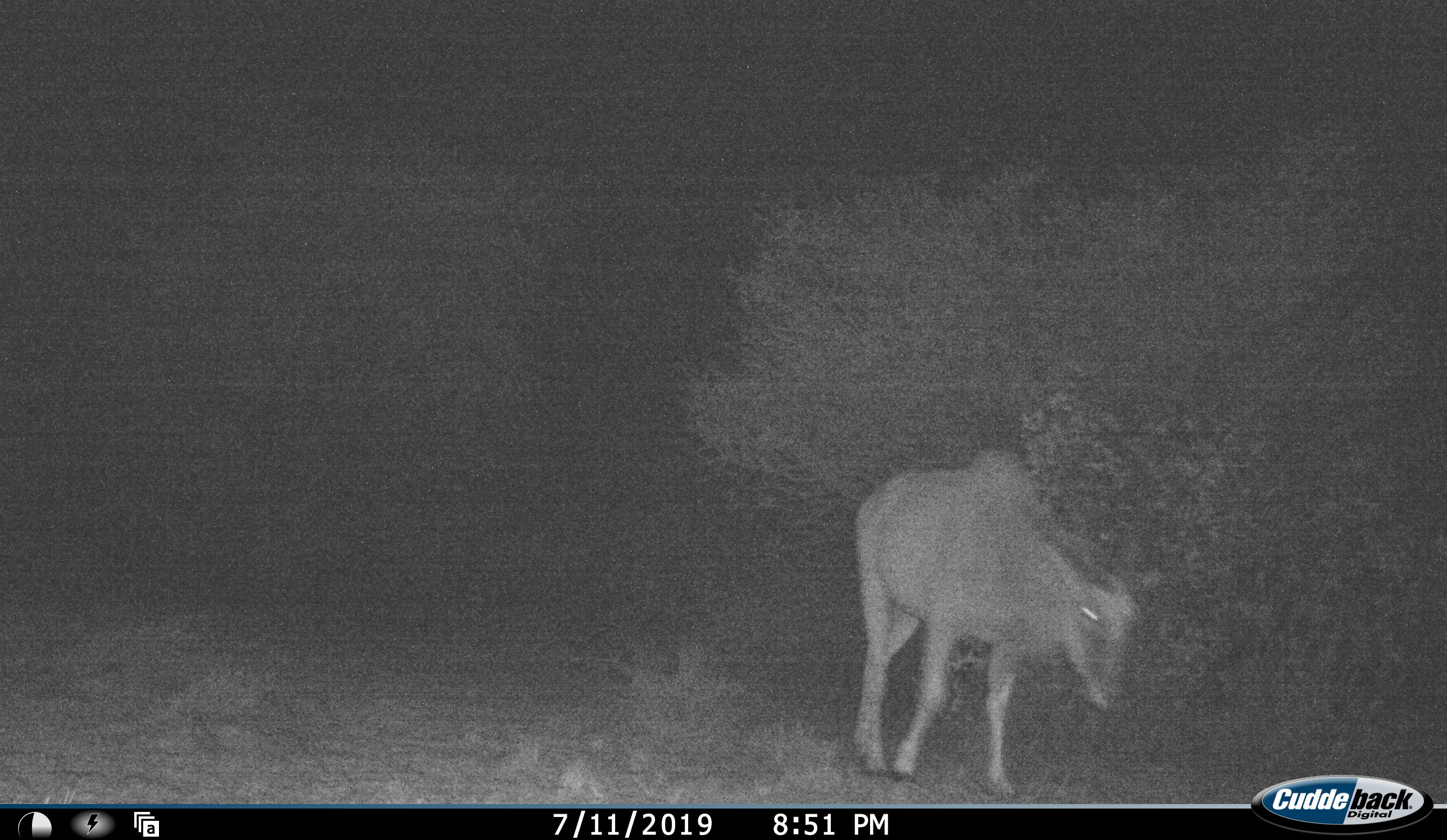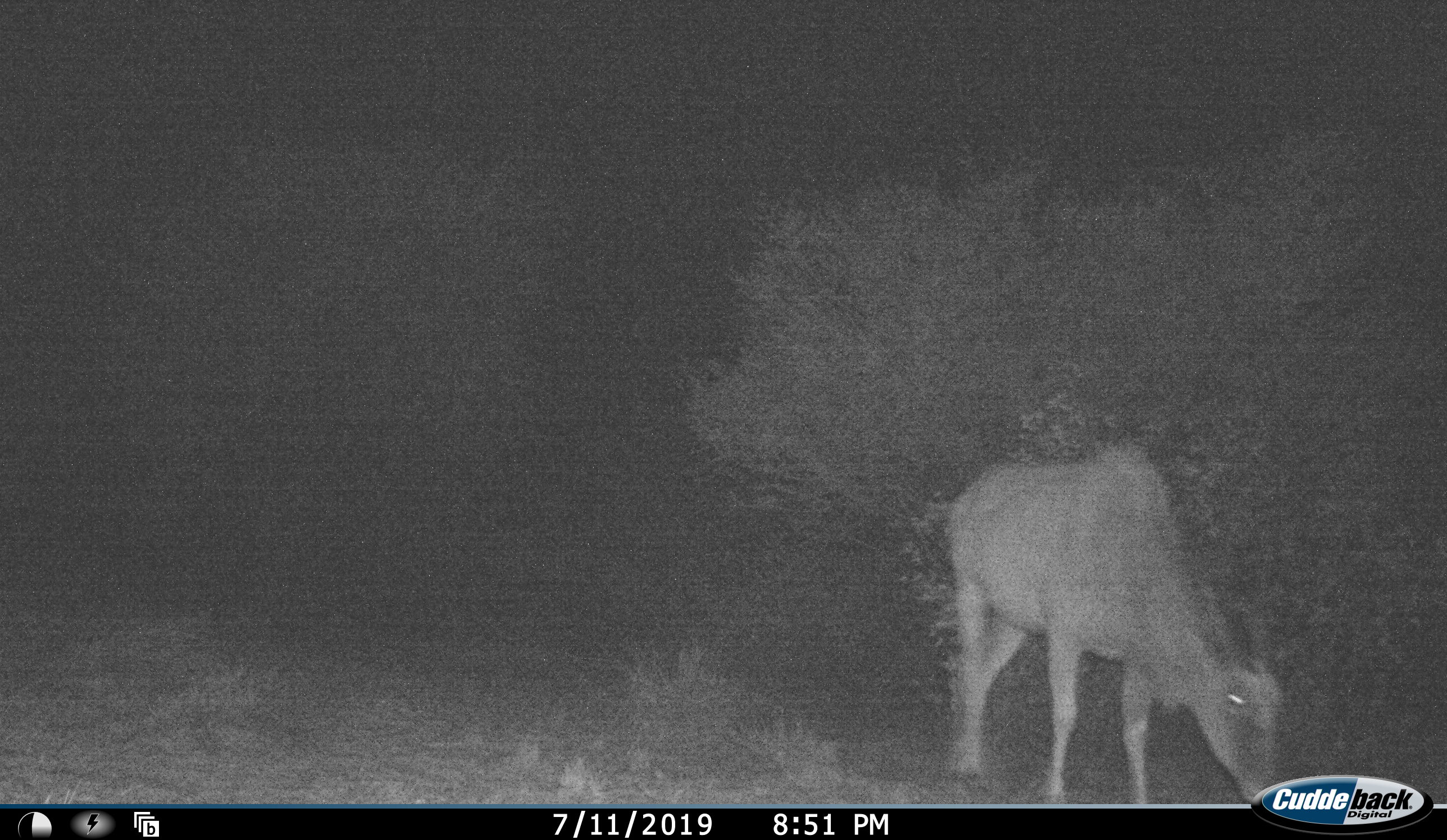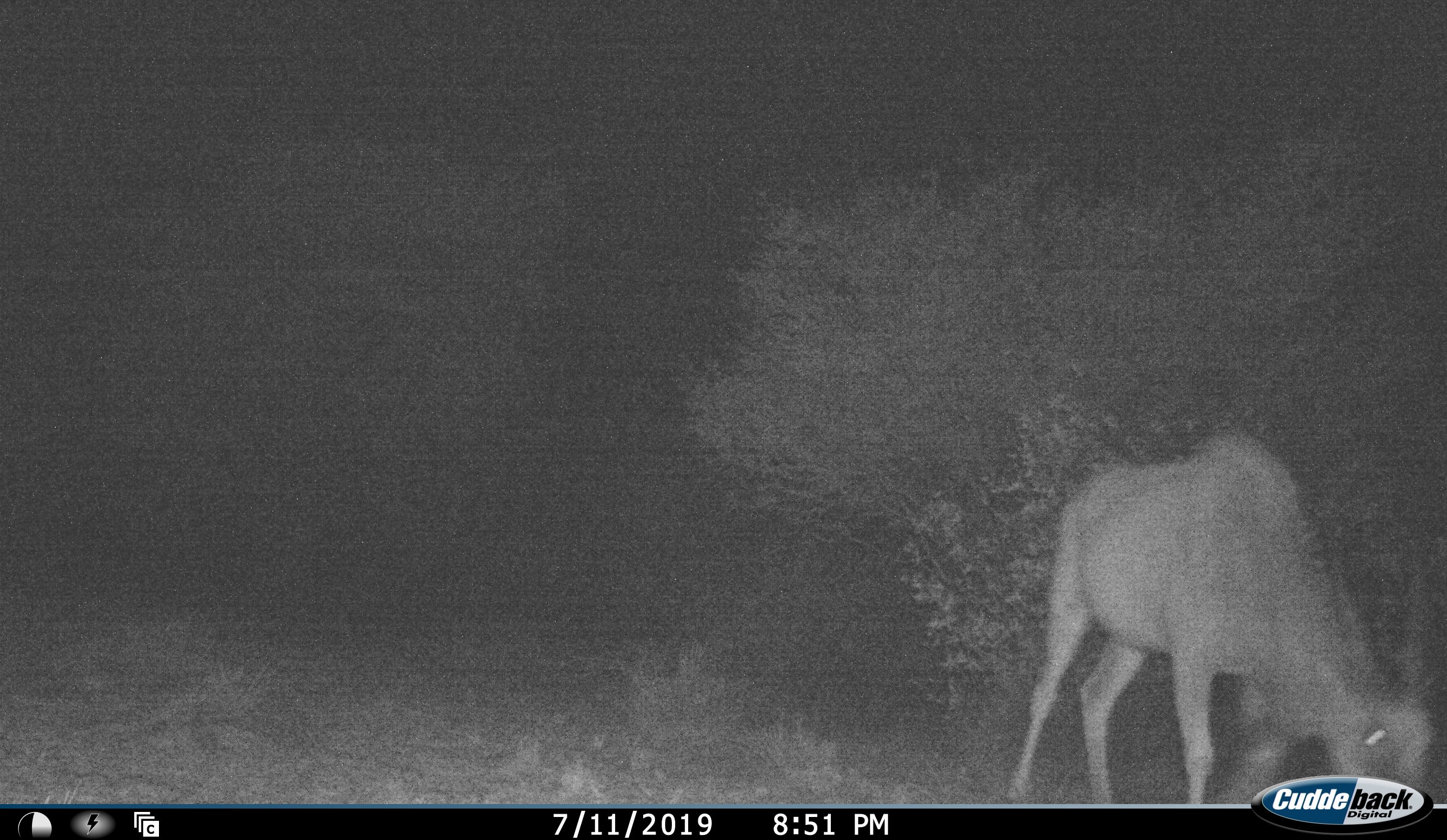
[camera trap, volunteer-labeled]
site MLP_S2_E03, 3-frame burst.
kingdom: Animalia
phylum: Chordata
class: Mammalia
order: Artiodactyla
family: Bovidae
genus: Tragelaphus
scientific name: Tragelaphus oryx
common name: eland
Eland (Tragelaphus oryx), count 1. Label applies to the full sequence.